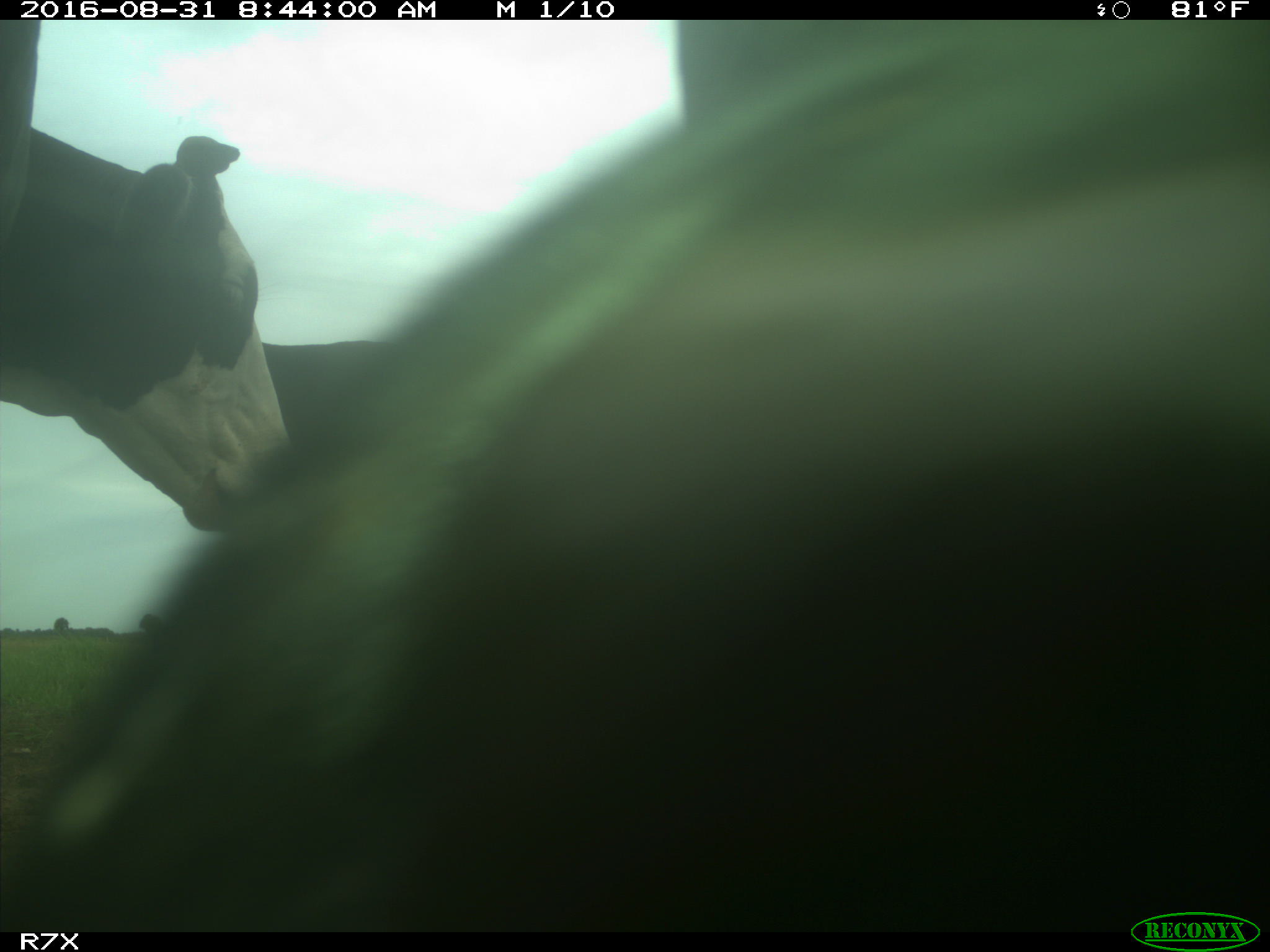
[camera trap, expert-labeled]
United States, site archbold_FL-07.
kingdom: Animalia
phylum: Chordata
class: Mammalia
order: Artiodactyla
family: Bovidae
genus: Bos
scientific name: Bos taurus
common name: domestic cow